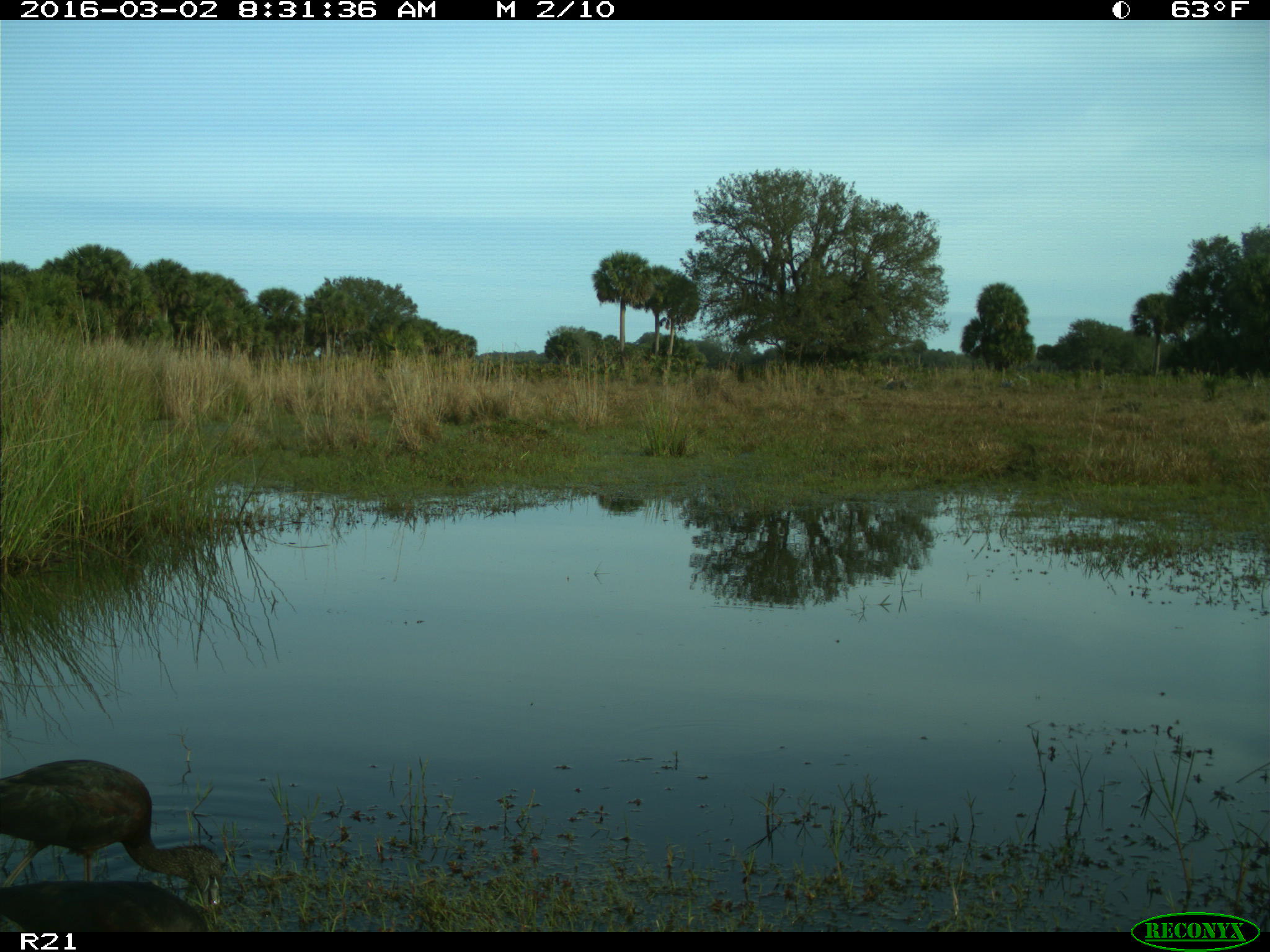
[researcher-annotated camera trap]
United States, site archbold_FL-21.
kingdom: Animalia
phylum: Chordata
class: Aves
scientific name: Aves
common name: birds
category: unidentified bird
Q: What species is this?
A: Unidentified bird (birds) (Aves).